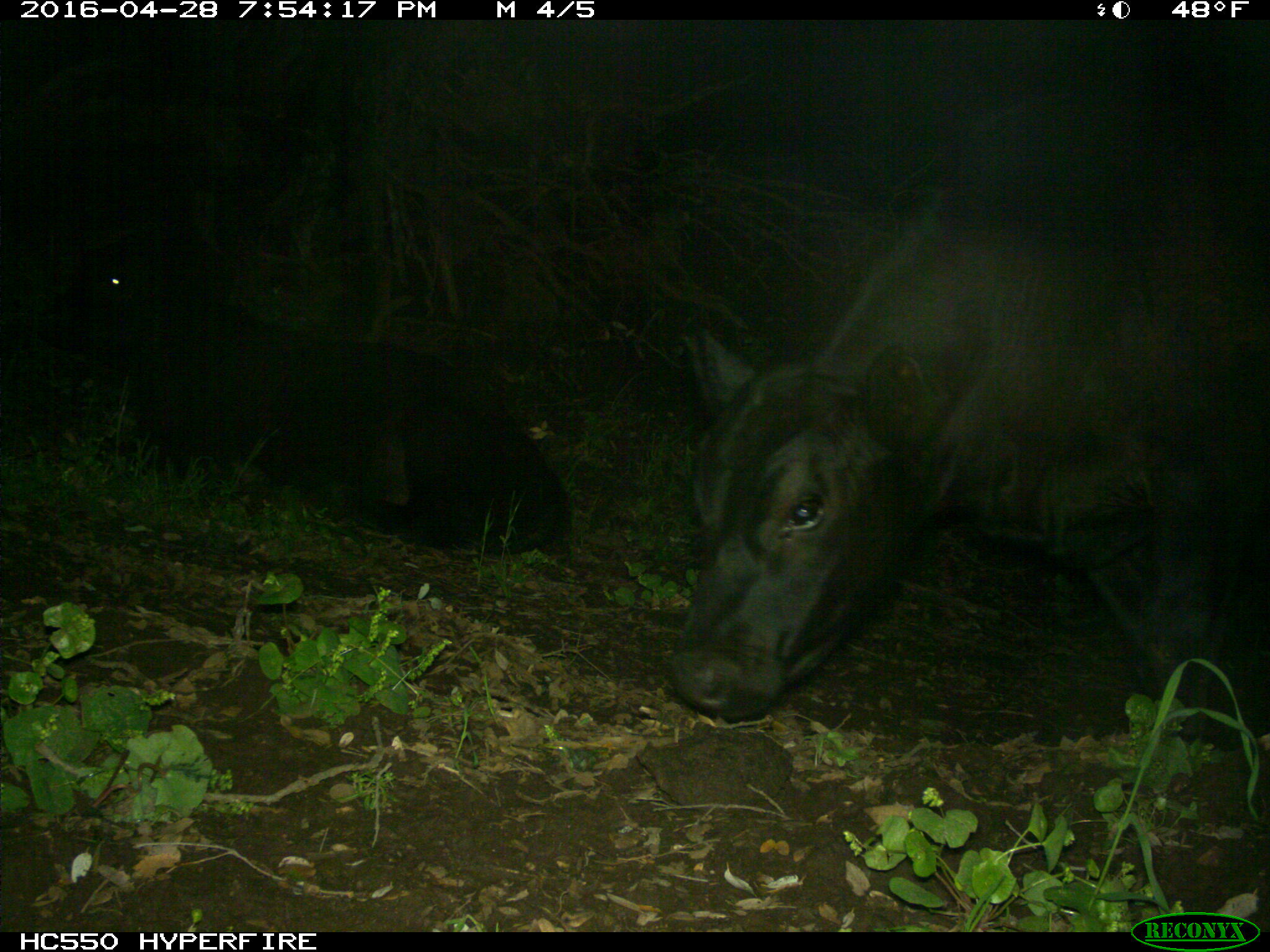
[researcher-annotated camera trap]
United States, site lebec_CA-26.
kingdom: Animalia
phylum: Chordata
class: Mammalia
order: Artiodactyla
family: Bovidae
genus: Bos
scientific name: Bos taurus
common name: domestic cow